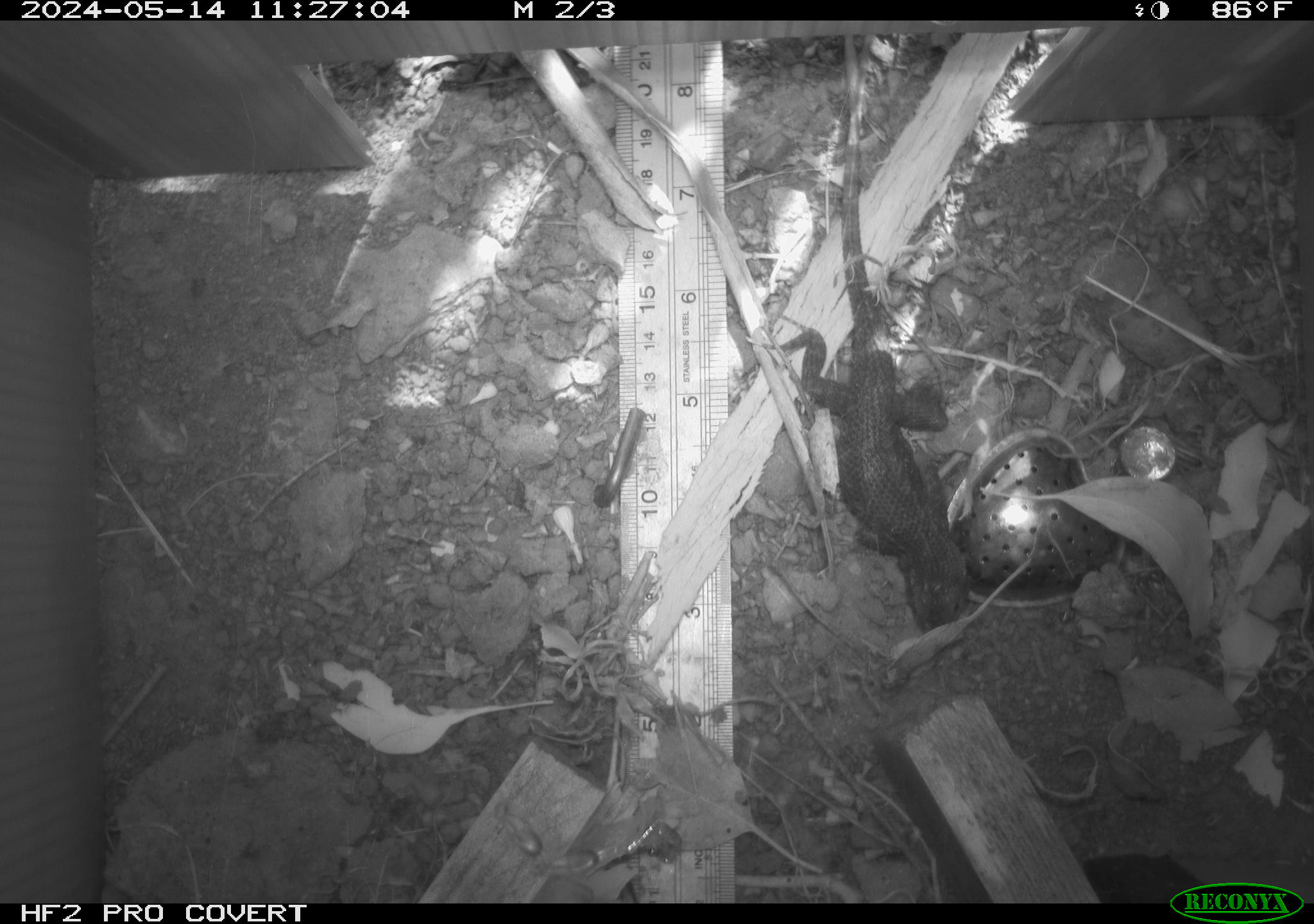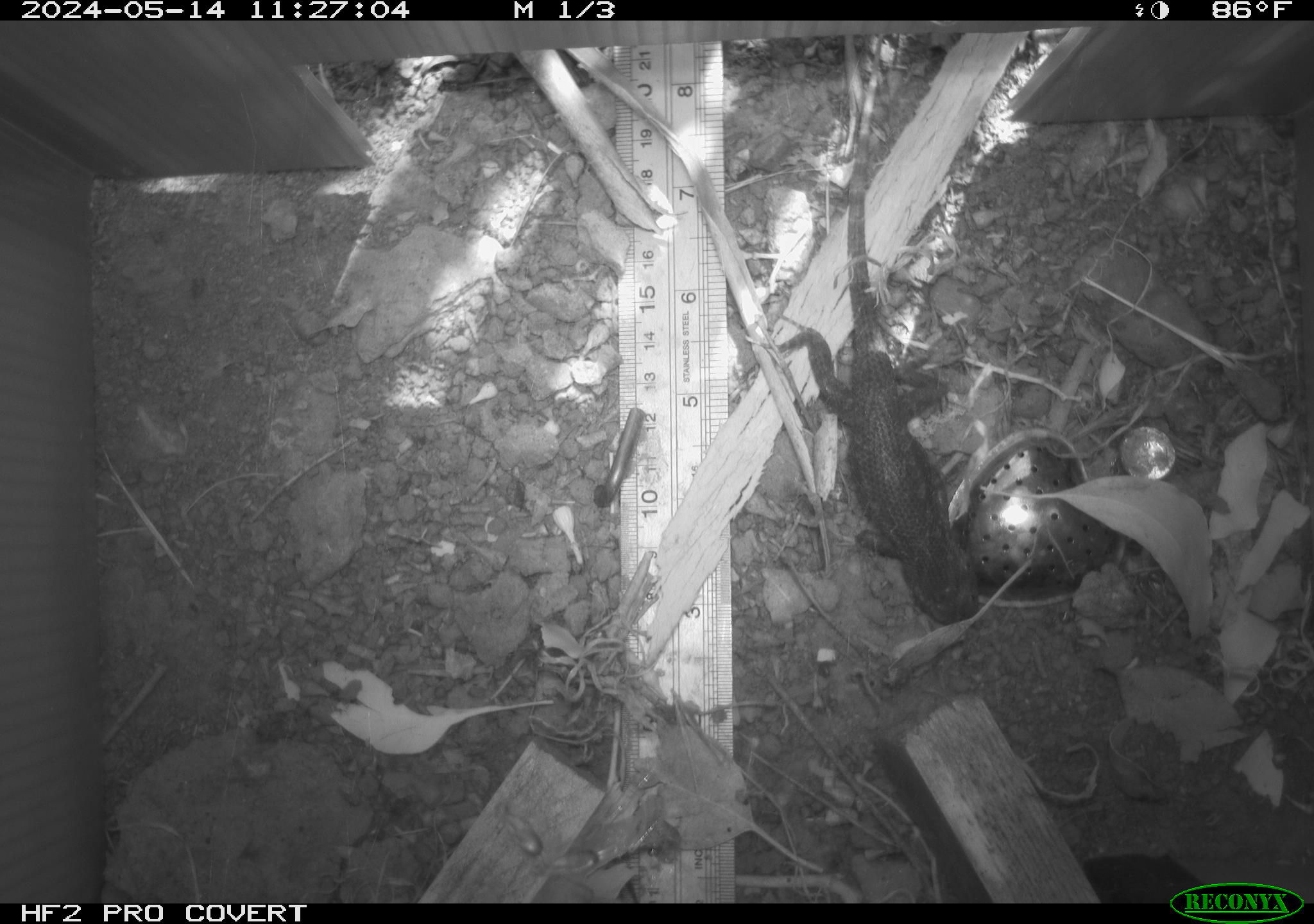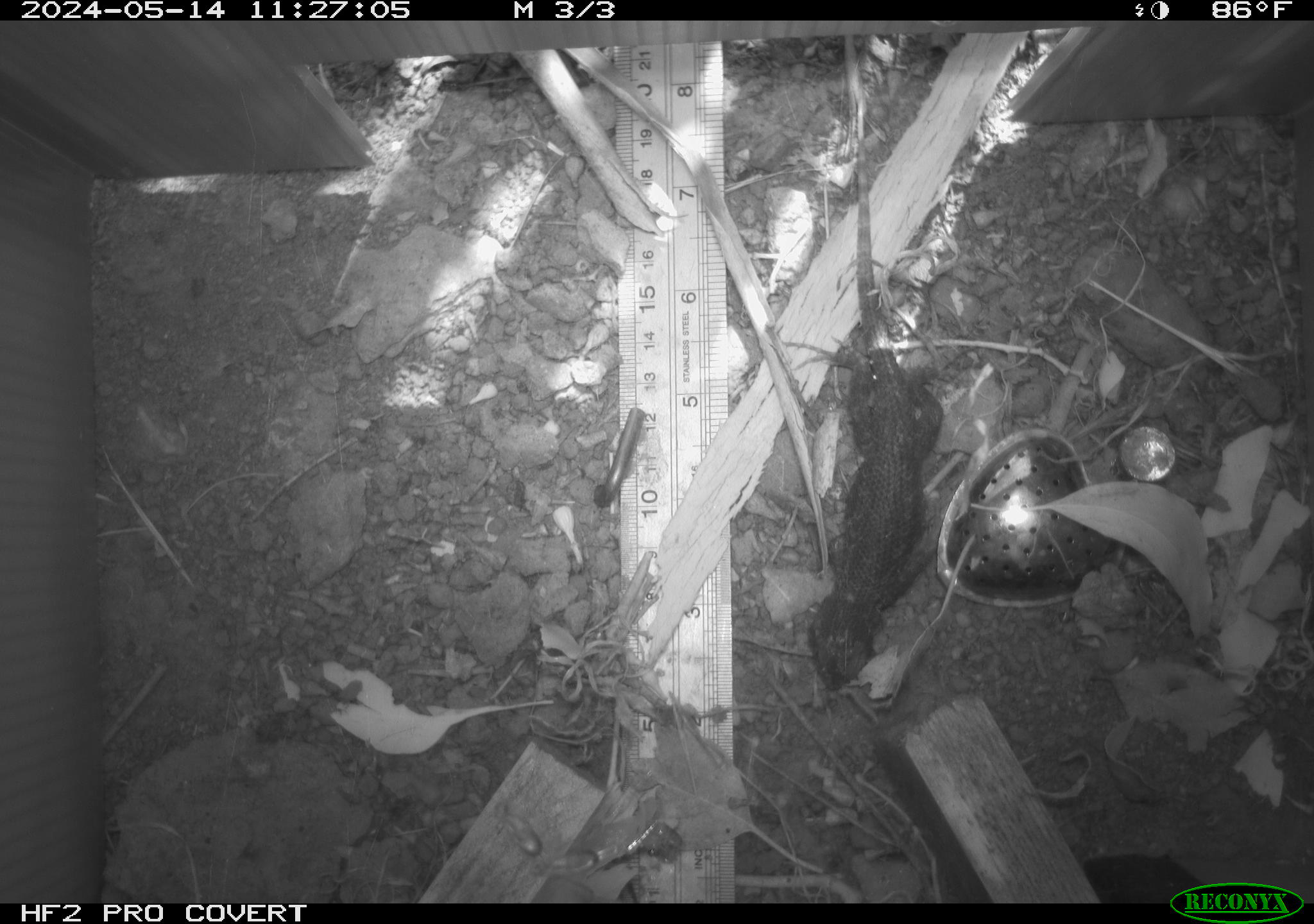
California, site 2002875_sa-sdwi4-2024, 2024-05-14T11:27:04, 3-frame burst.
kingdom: Animalia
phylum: Chordata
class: Reptilia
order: Squamata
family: Phrynosomatidae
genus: Sceloporus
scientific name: Sceloporus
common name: spiny lizards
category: sceloporus species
Sceloporus species (spiny lizards) (Sceloporus).